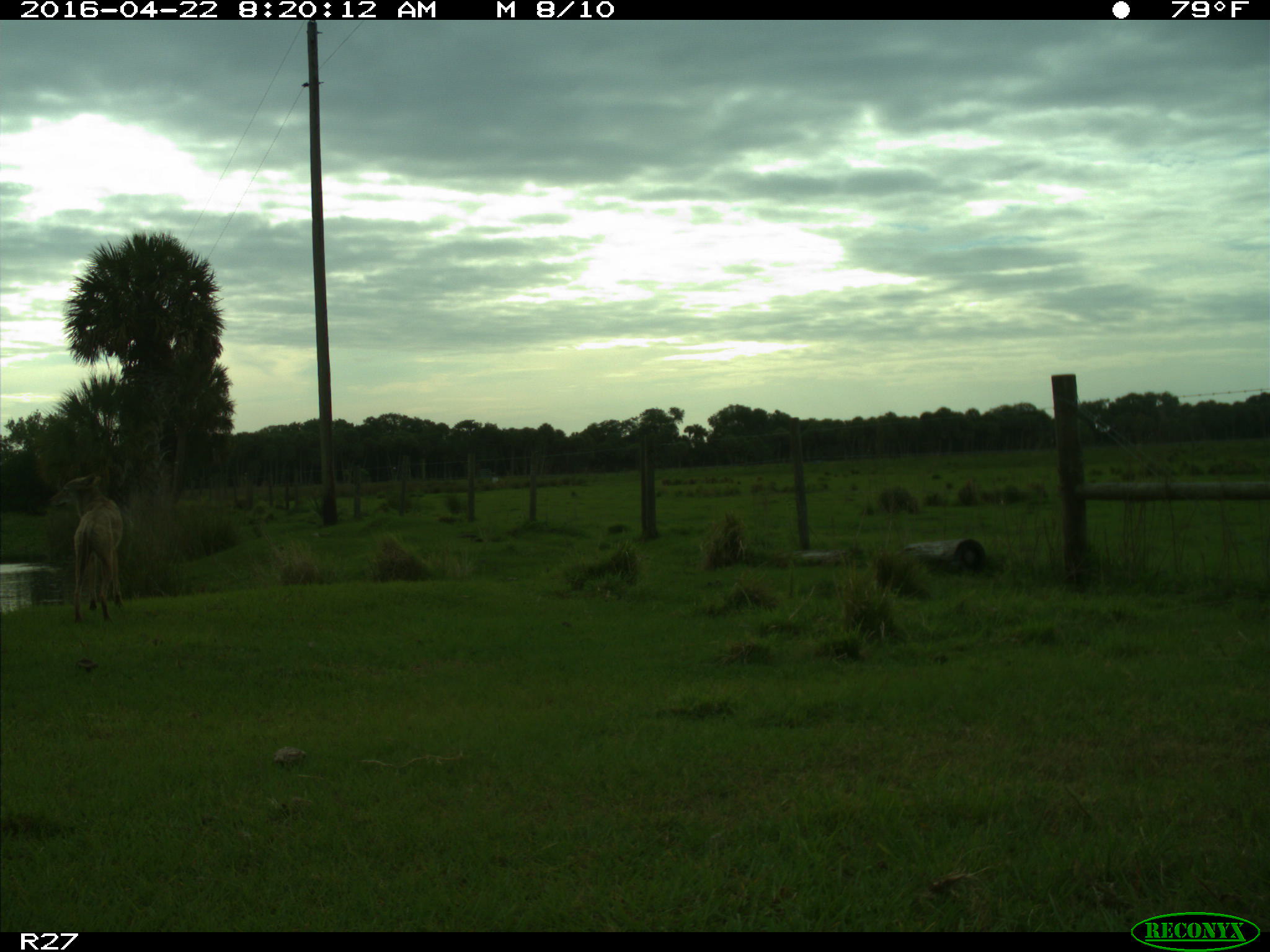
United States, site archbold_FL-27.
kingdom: Animalia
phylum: Chordata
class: Mammalia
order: Carnivora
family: Canidae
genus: Canis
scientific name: Canis latrans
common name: coyote